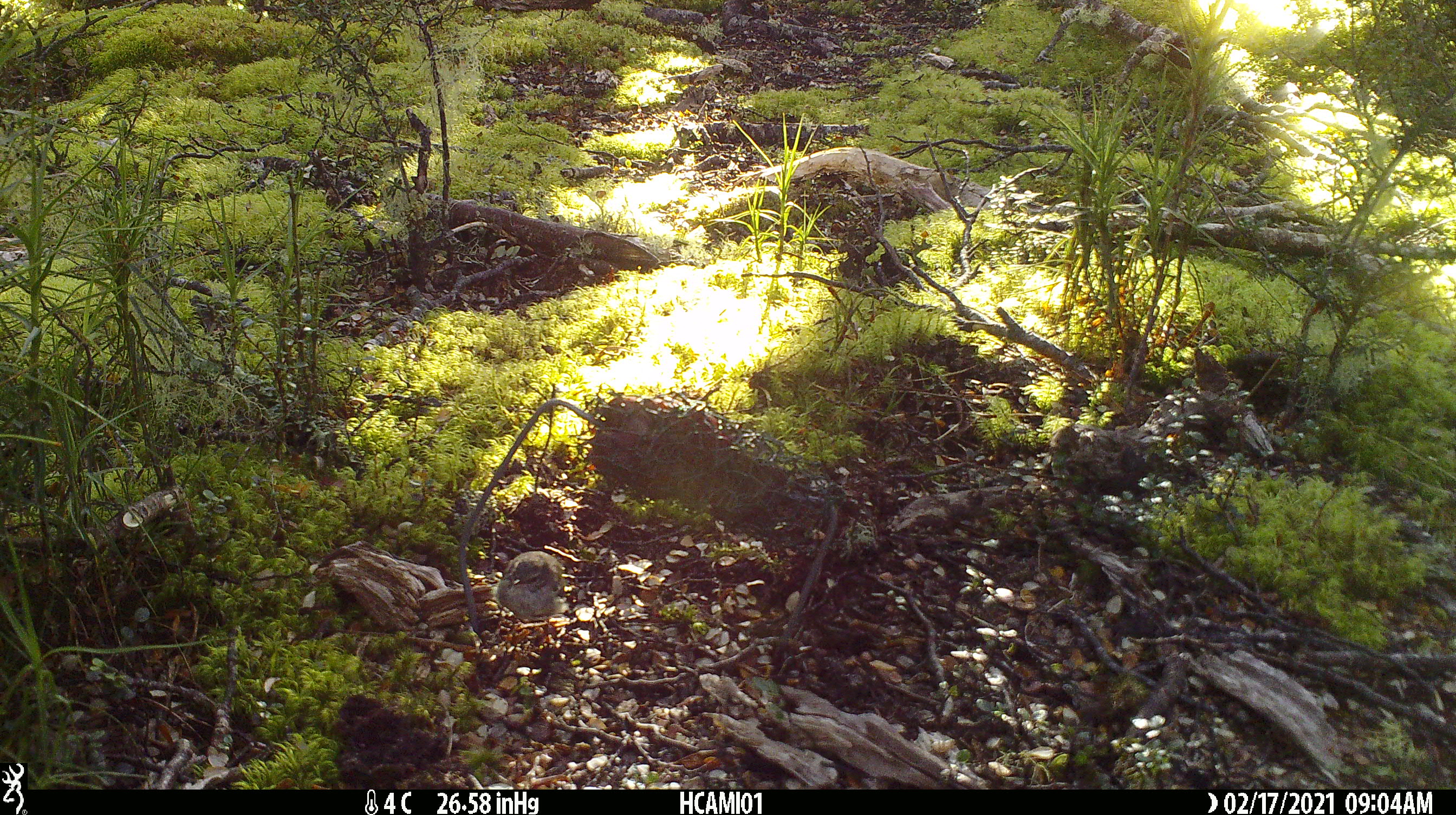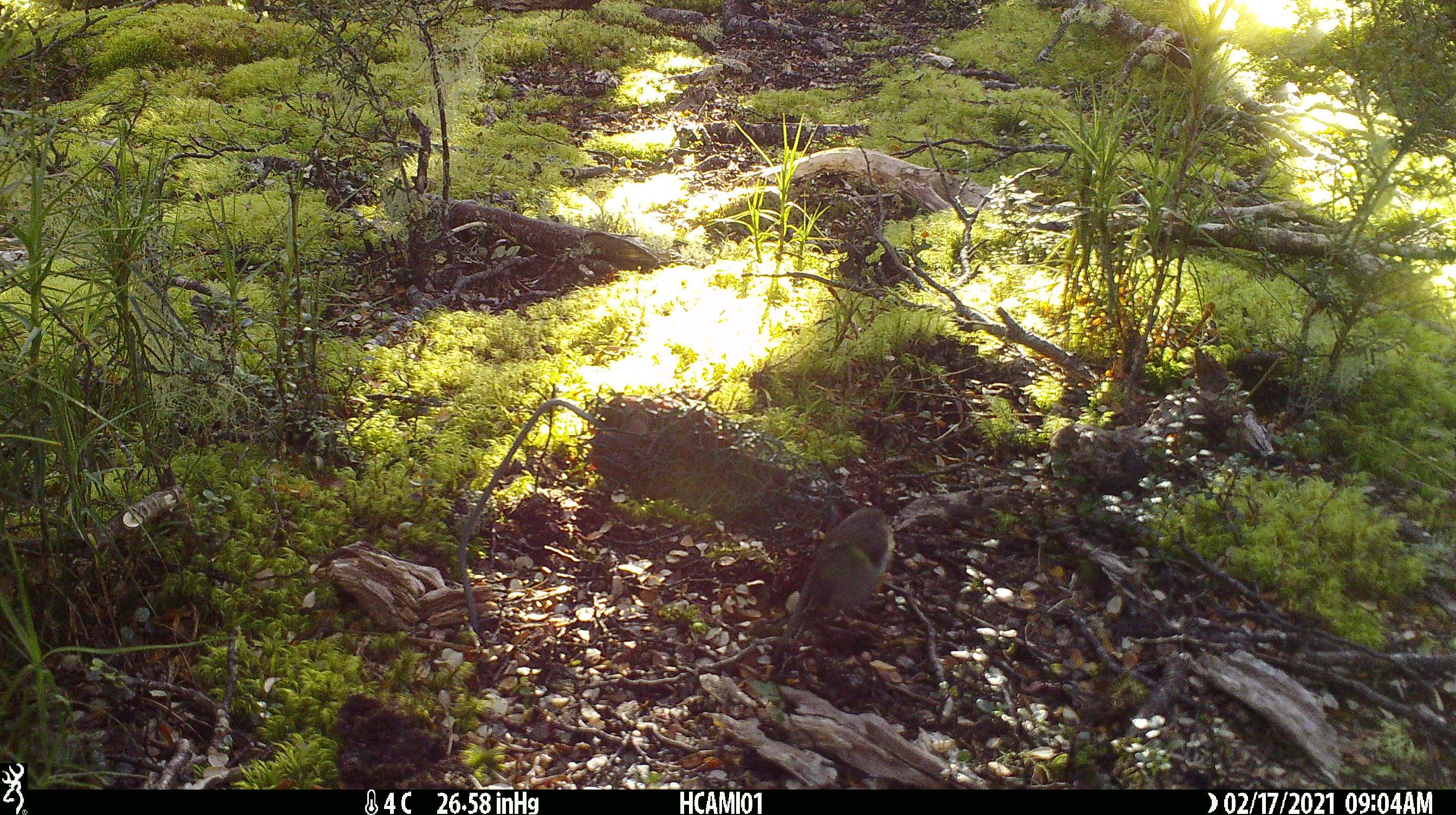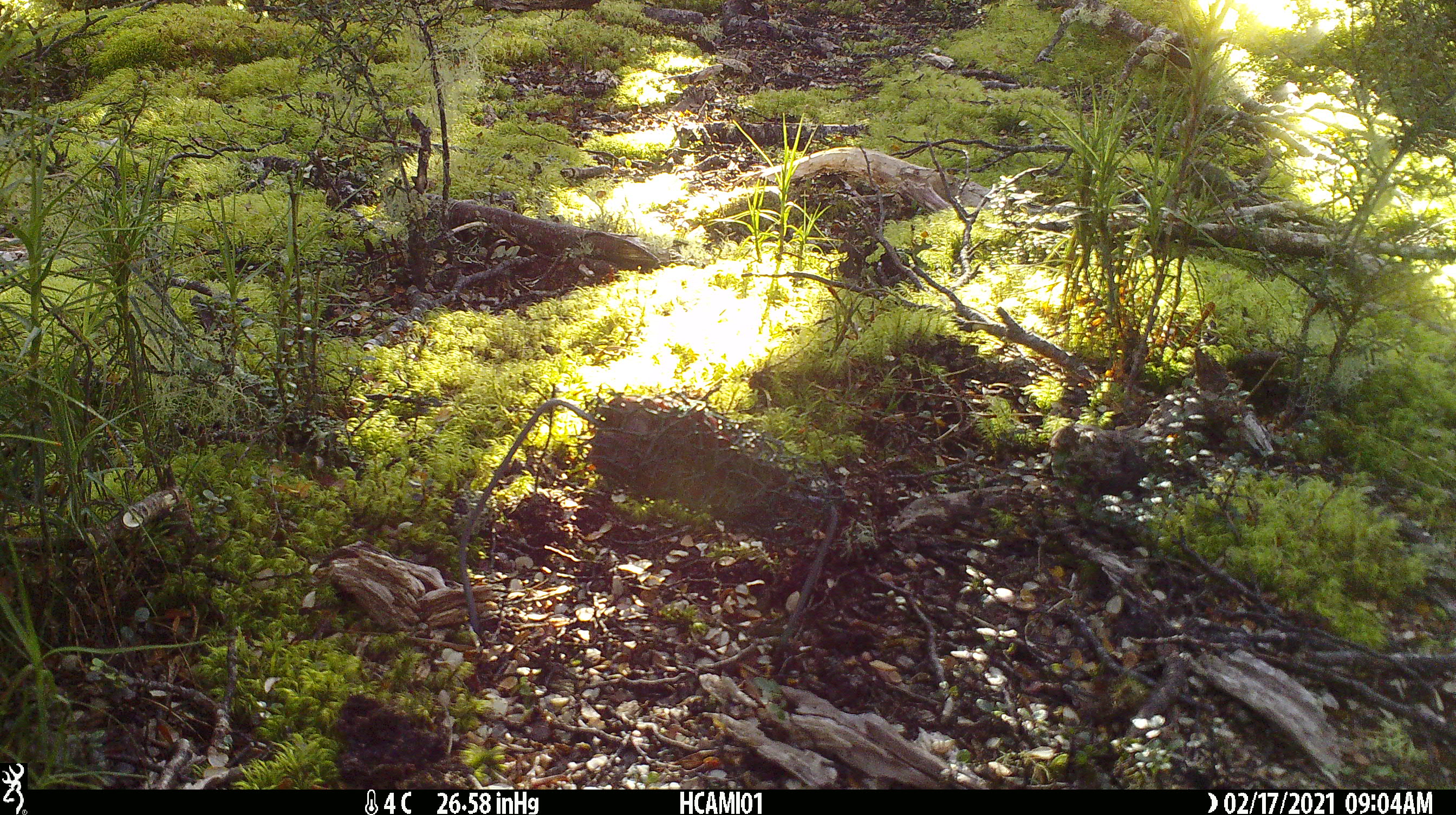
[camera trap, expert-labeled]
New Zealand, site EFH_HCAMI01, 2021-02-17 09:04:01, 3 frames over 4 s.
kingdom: Animalia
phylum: Chordata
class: Aves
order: Passeriformes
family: Acanthisittidae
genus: Acanthisitta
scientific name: Acanthisitta chloris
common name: rifleman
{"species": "rifleman (Acanthisitta chloris)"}